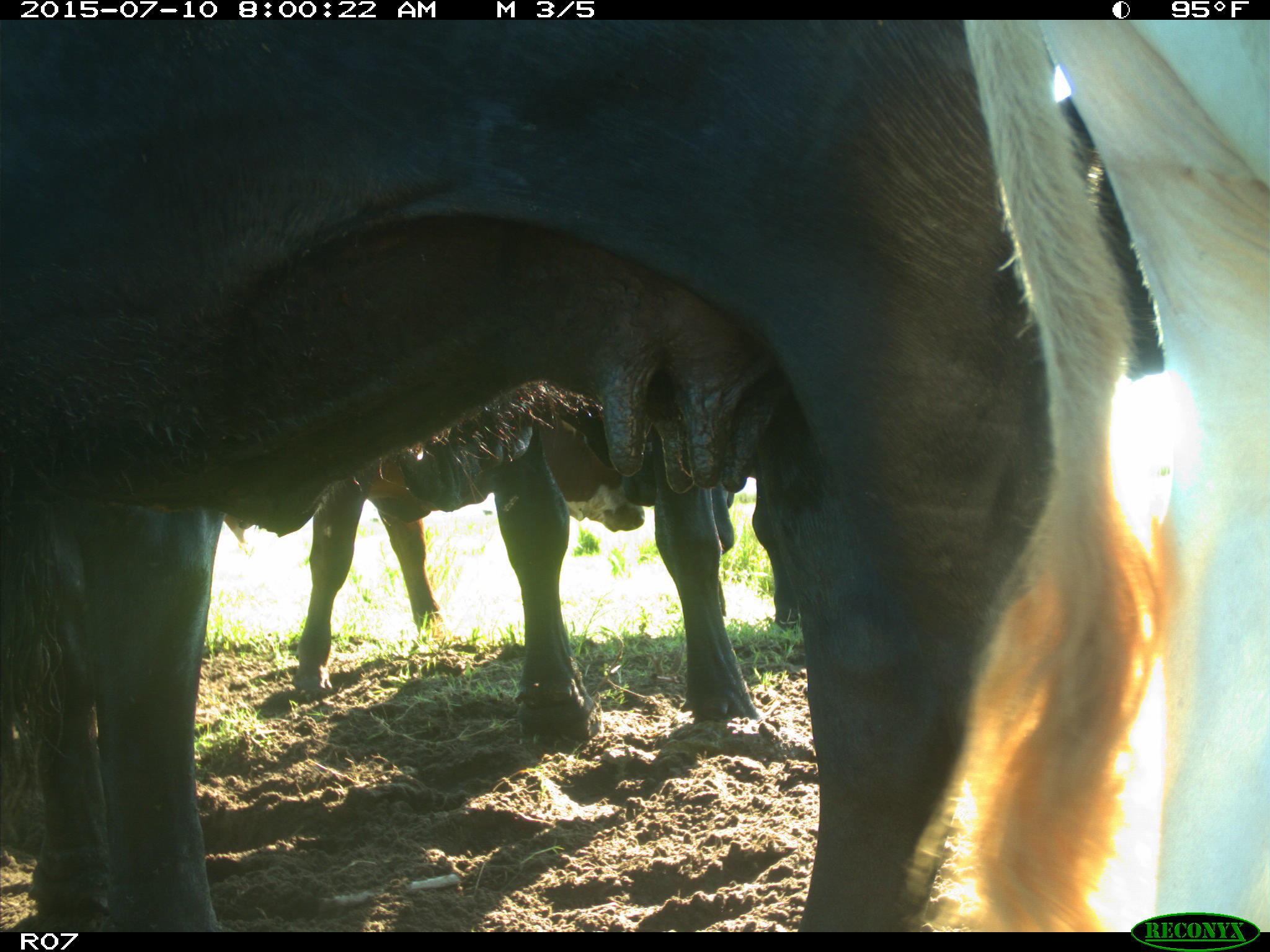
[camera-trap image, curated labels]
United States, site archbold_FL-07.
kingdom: Animalia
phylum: Chordata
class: Mammalia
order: Artiodactyla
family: Bovidae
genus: Bos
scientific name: Bos taurus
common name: domestic cow